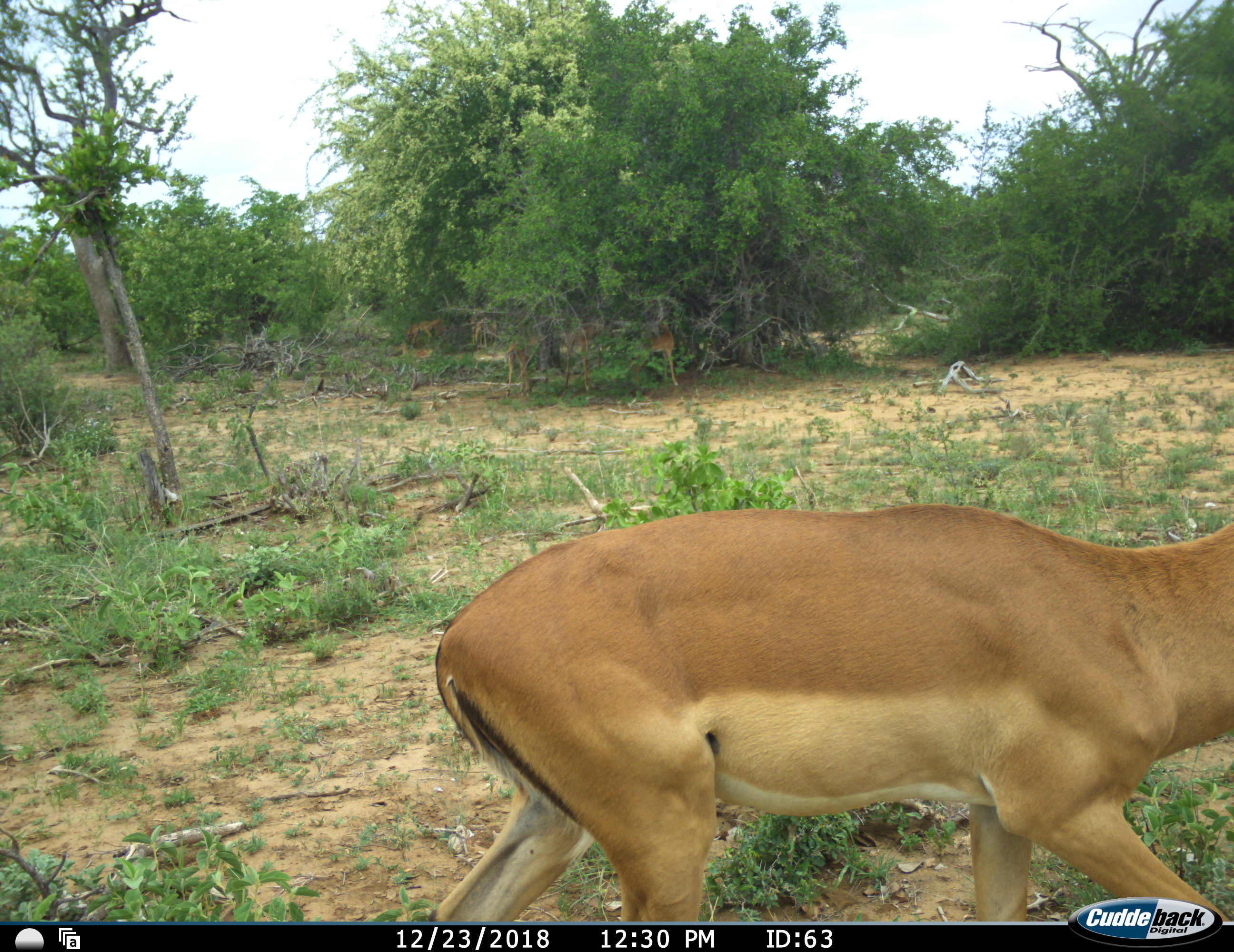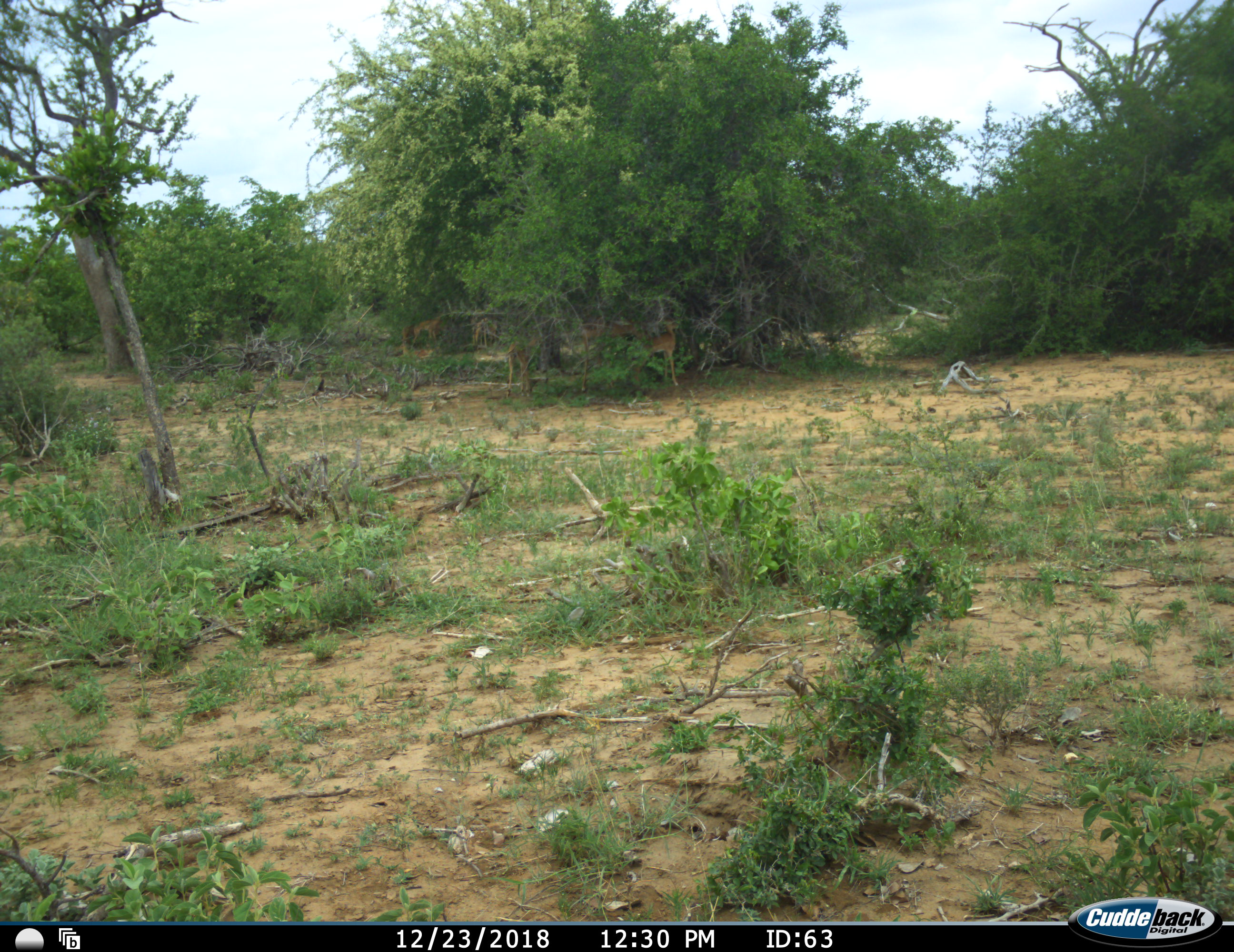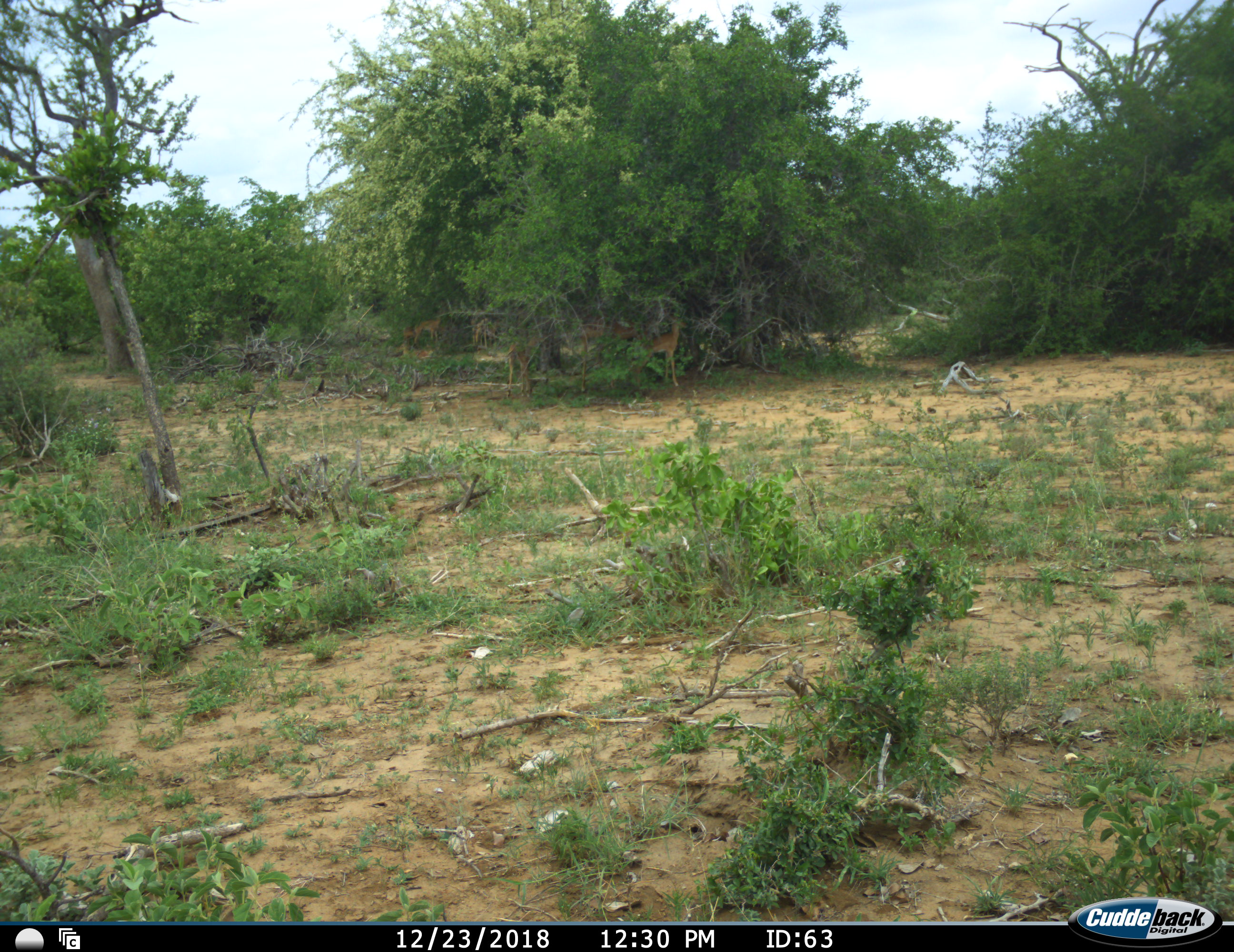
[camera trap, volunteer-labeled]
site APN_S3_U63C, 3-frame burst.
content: unidentified animal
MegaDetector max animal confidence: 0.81